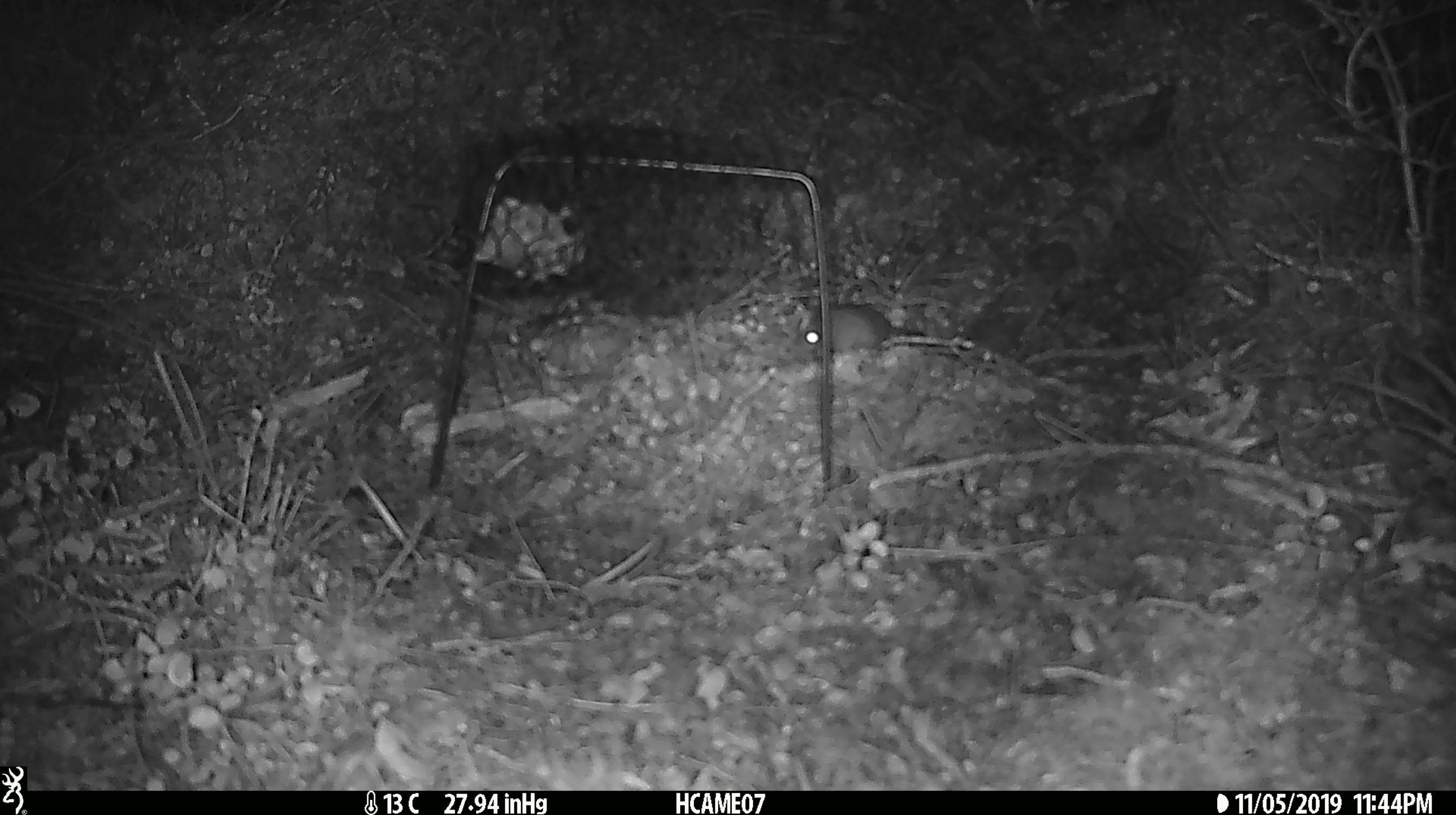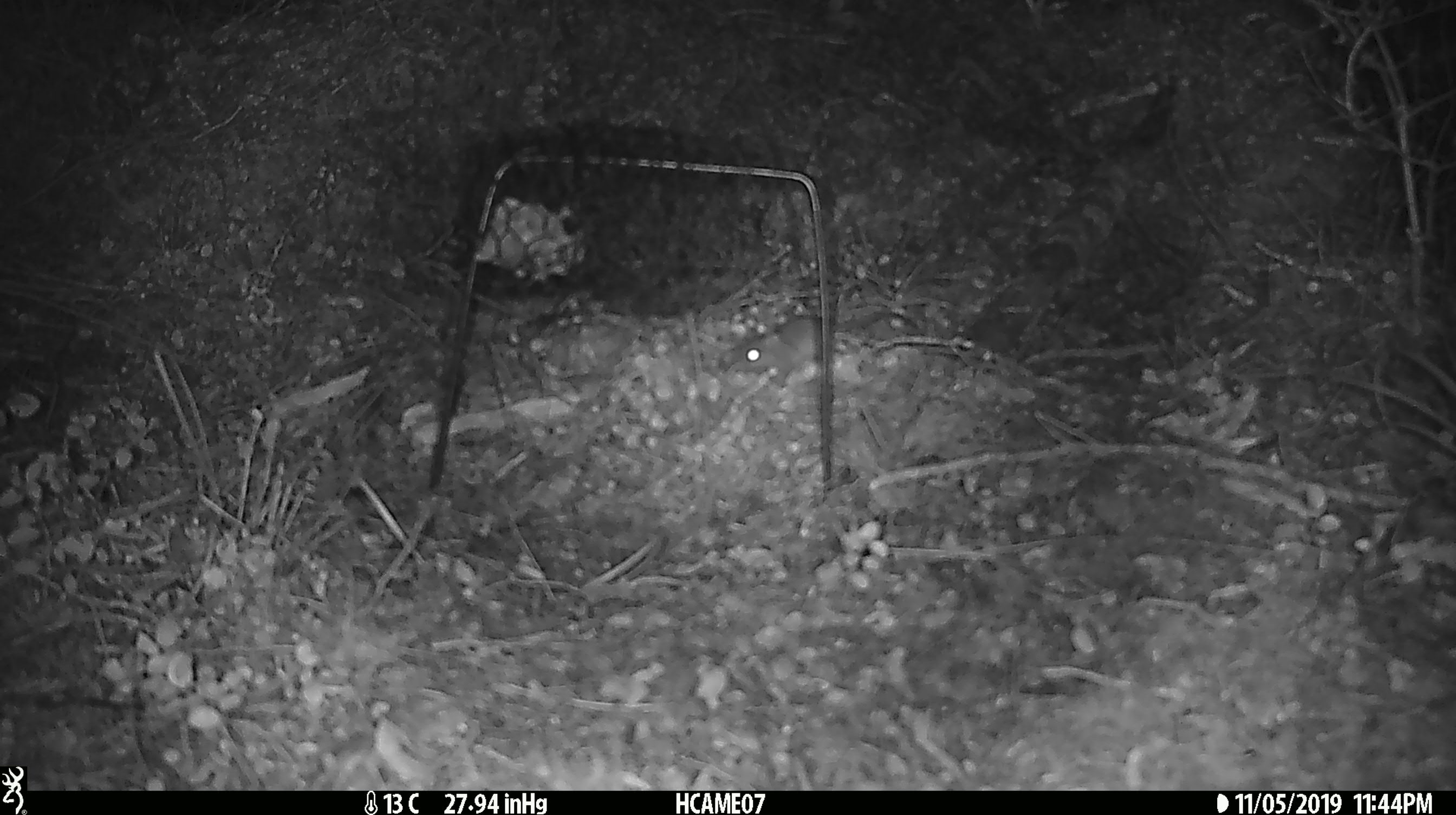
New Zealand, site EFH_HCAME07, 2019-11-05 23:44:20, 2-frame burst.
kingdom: Animalia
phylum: Chordata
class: Mammalia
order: Rodentia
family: Muridae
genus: Mus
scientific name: Mus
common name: mouse